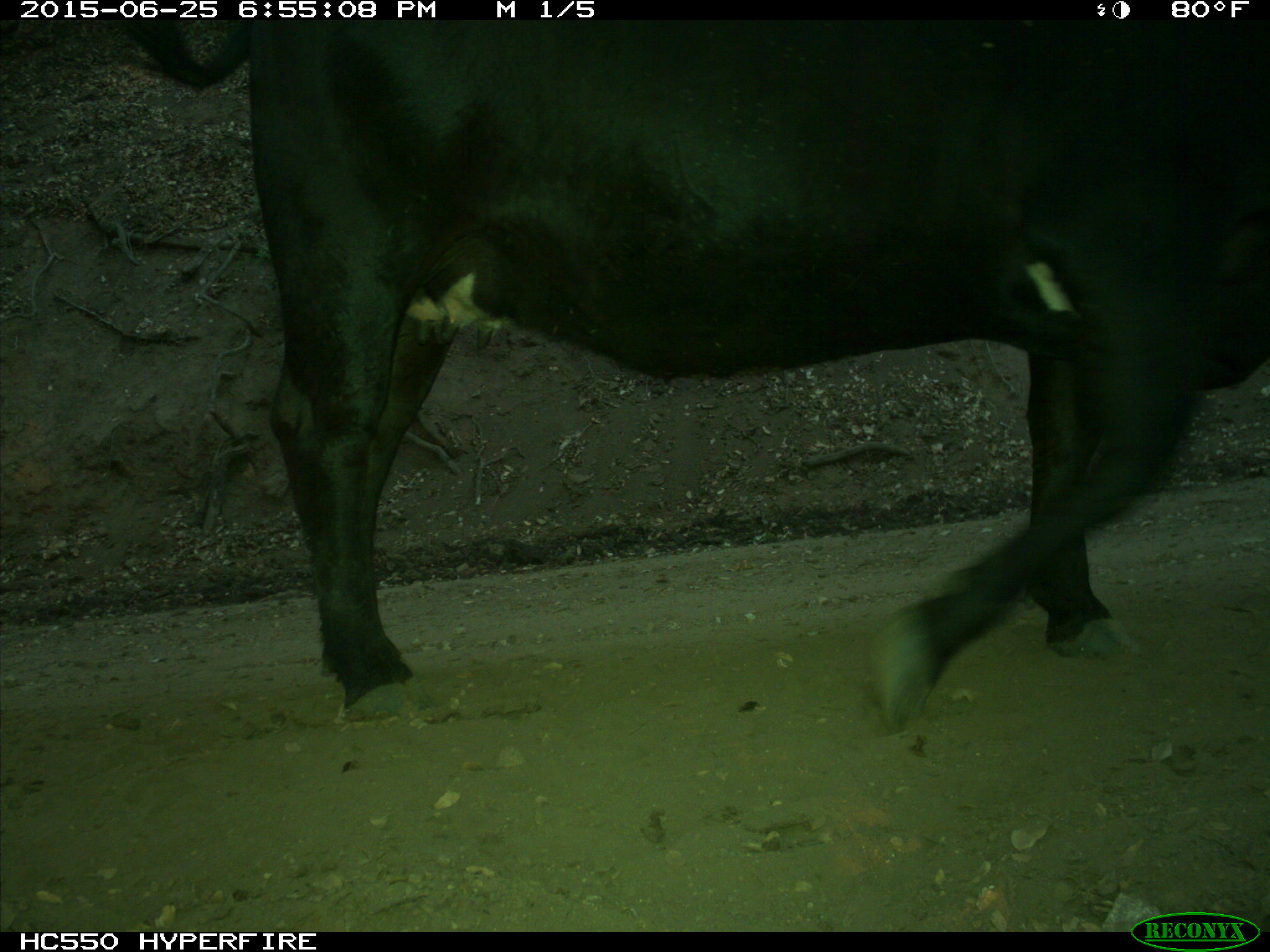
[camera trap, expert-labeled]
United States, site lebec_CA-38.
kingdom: Animalia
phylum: Chordata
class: Mammalia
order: Artiodactyla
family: Bovidae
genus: Bos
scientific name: Bos taurus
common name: domestic cow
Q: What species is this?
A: Bos taurus (domestic cow).